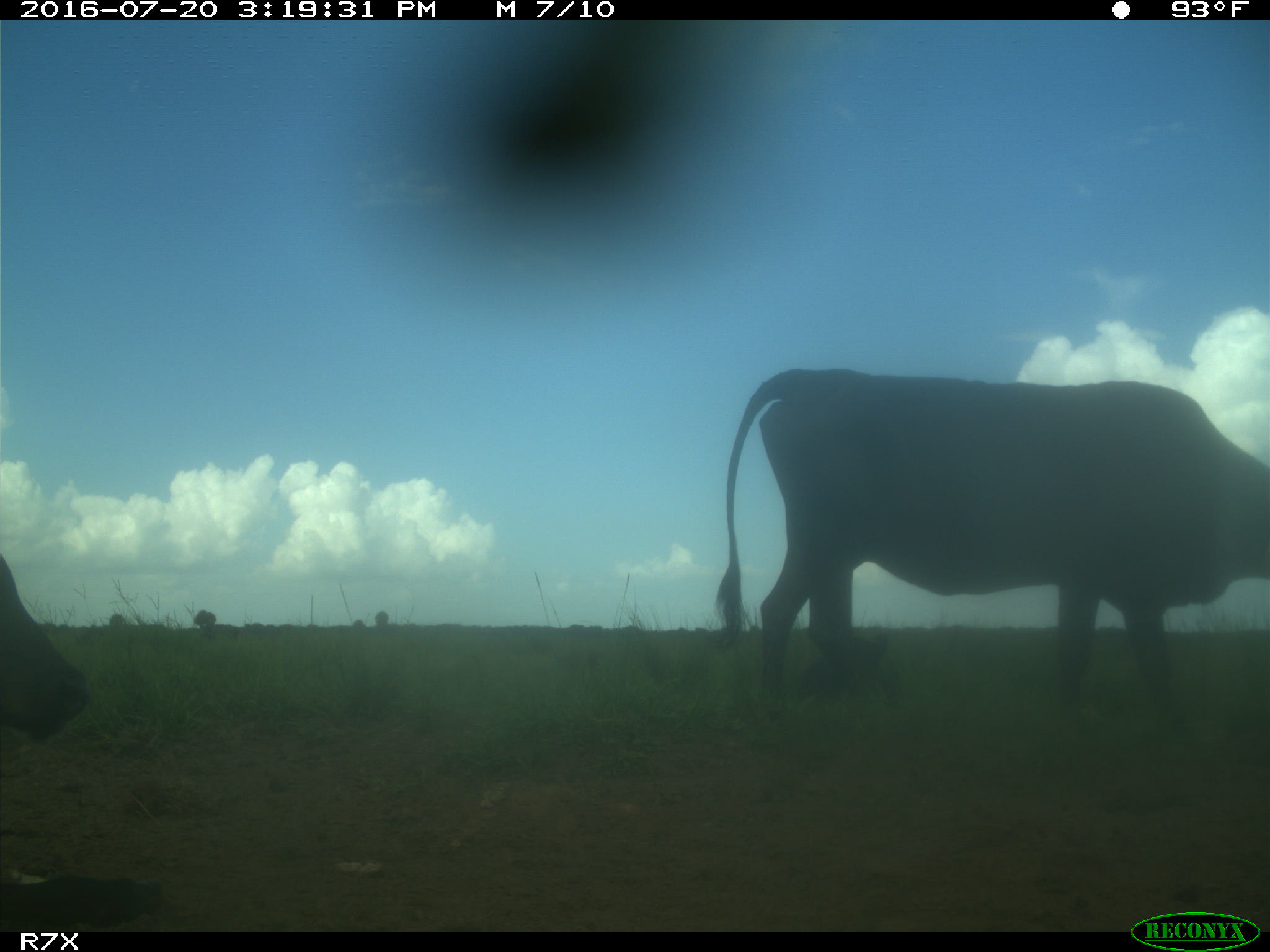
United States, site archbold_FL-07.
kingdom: Animalia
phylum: Chordata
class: Mammalia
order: Artiodactyla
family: Bovidae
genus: Bos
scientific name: Bos taurus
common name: domestic cow